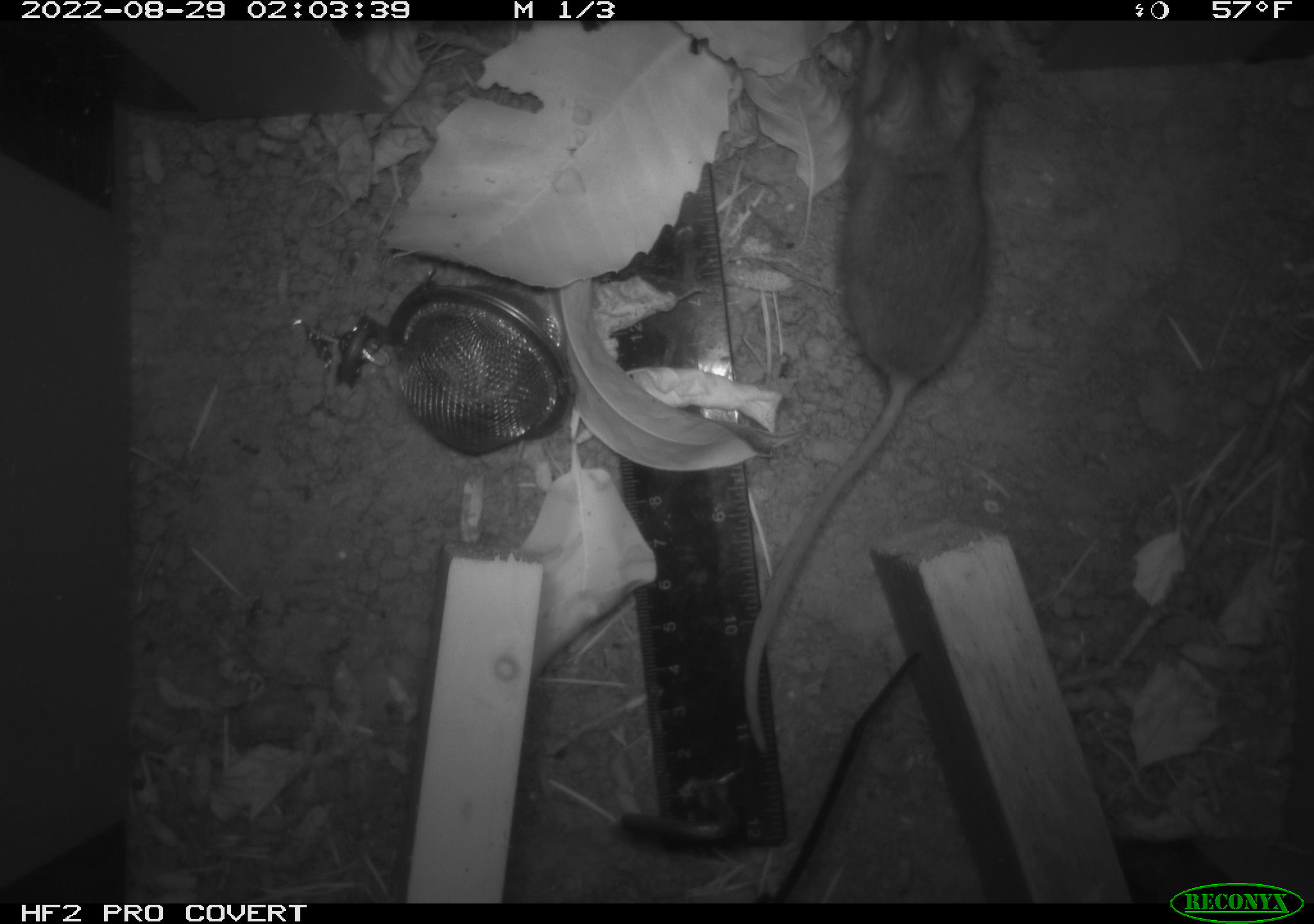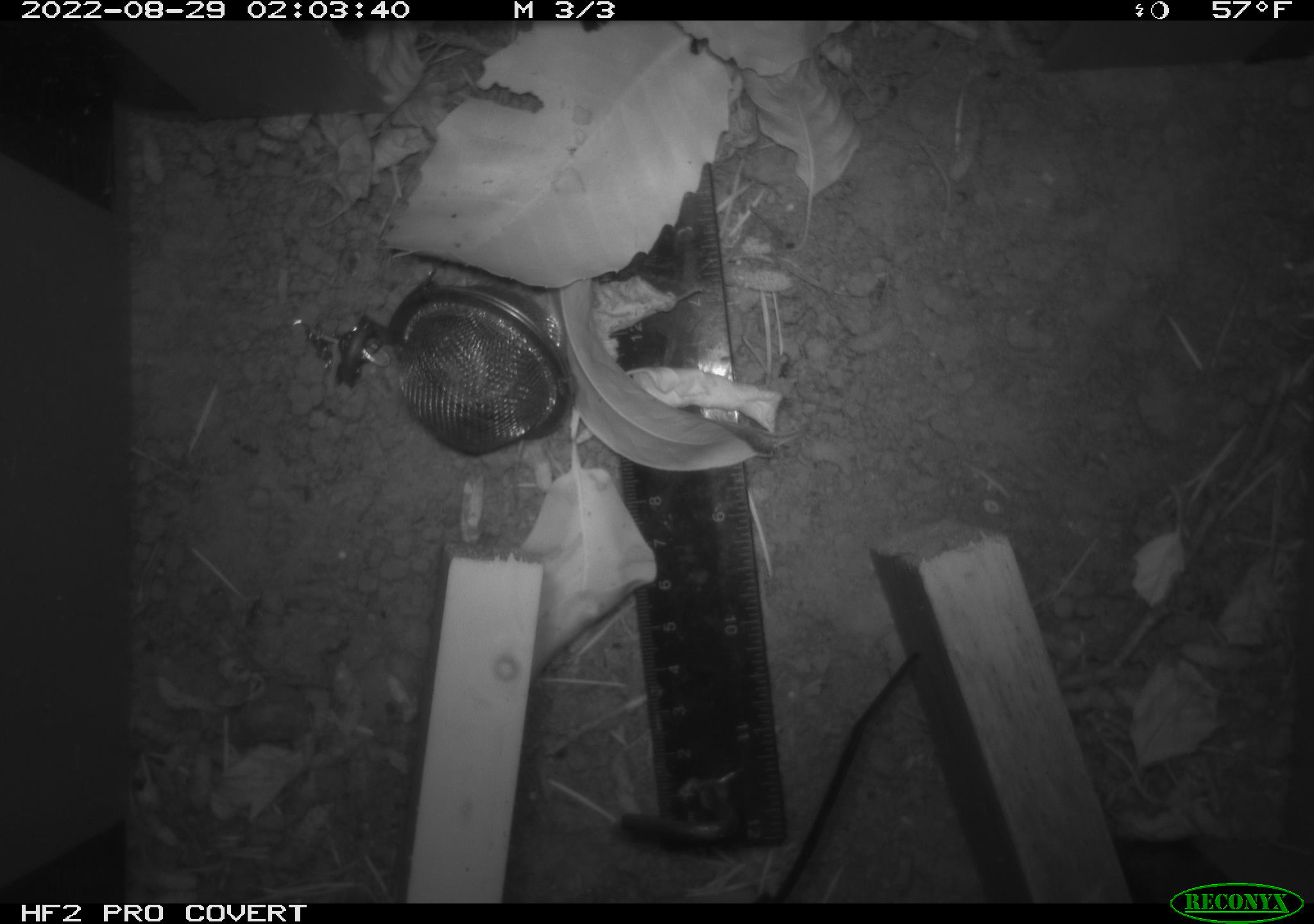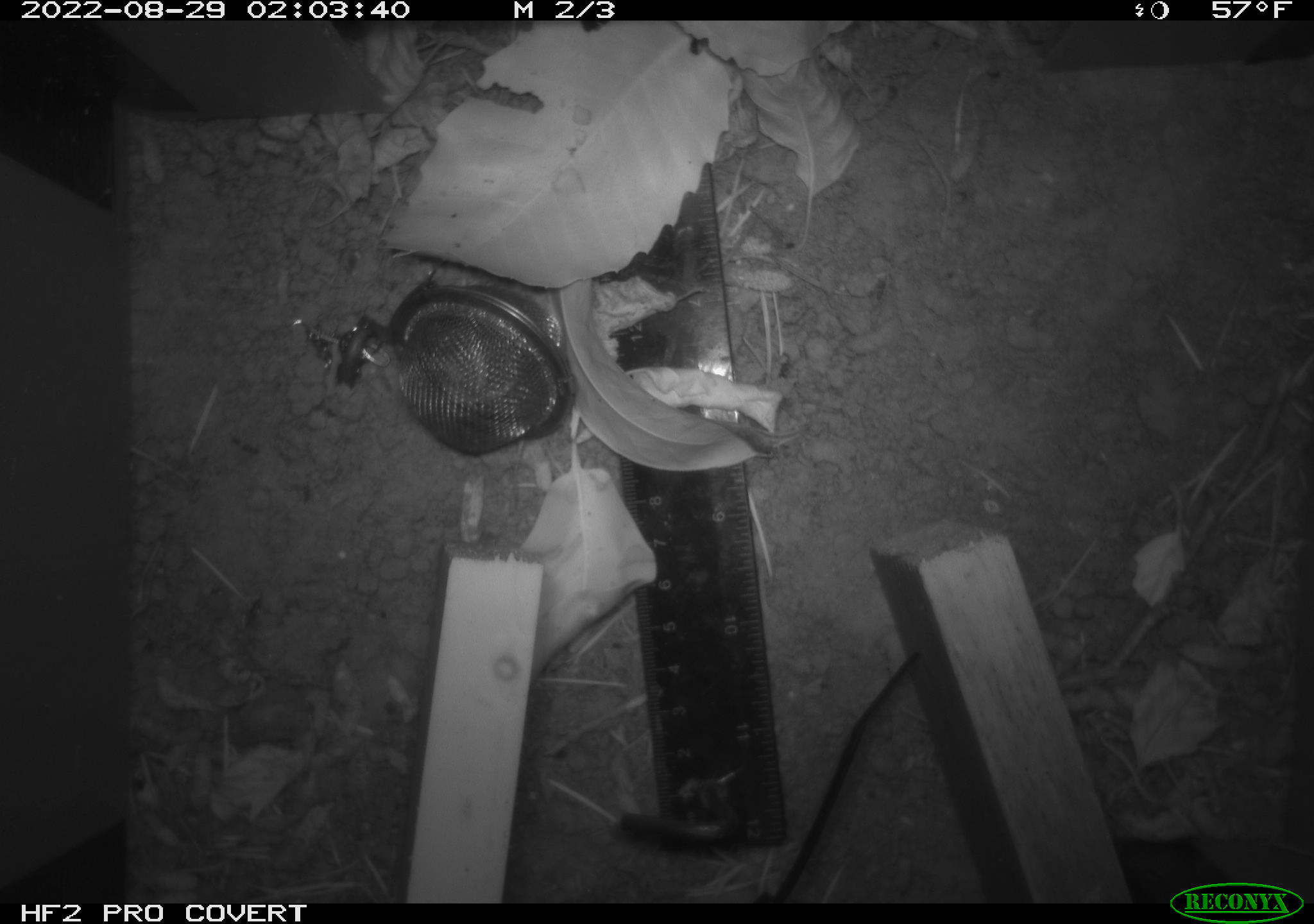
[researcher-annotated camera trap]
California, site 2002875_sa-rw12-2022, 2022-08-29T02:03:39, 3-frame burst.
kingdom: Animalia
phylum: Chordata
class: Mammalia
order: Rodentia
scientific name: Rodentia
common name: rodent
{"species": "rodent (Rodentia)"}